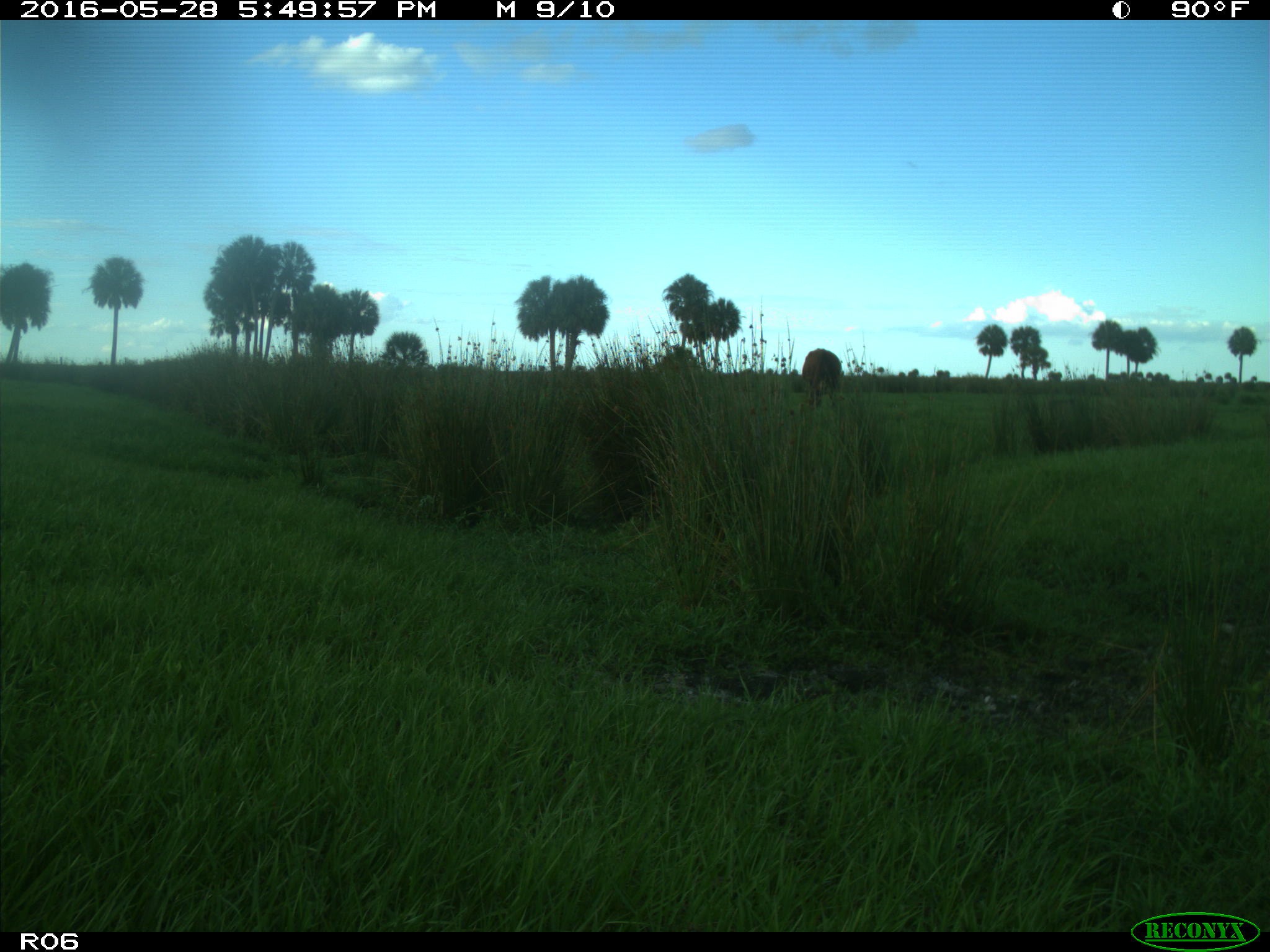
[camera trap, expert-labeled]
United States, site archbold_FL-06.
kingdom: Animalia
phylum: Chordata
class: Mammalia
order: Artiodactyla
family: Bovidae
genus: Bos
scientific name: Bos taurus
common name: domestic cow